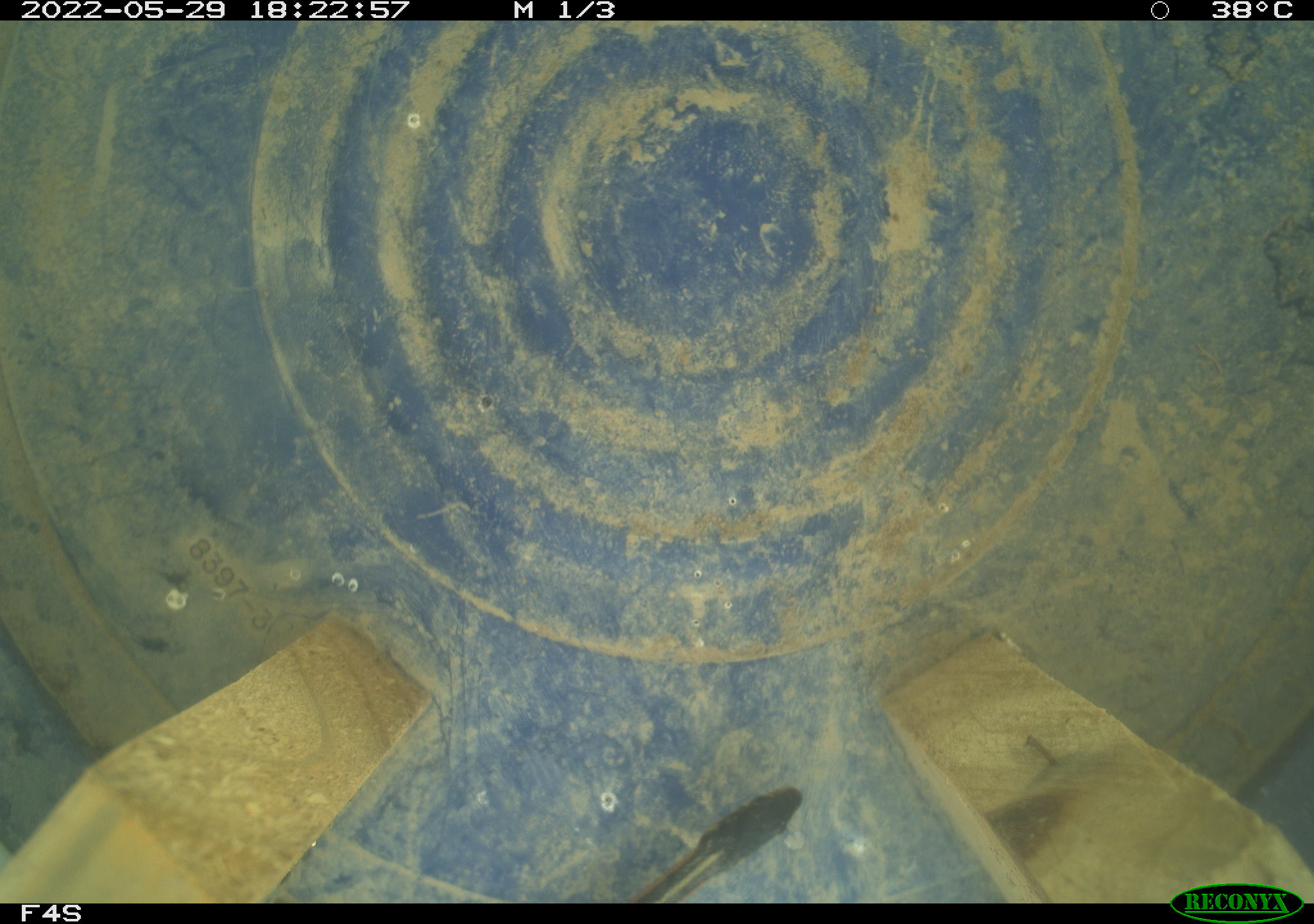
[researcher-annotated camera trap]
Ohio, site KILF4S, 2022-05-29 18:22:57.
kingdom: Animalia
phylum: Chordata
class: Reptilia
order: Squamata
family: Colubridae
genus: Thamnophis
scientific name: Thamnophis sirtalis sirtalis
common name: eastern gartersnake